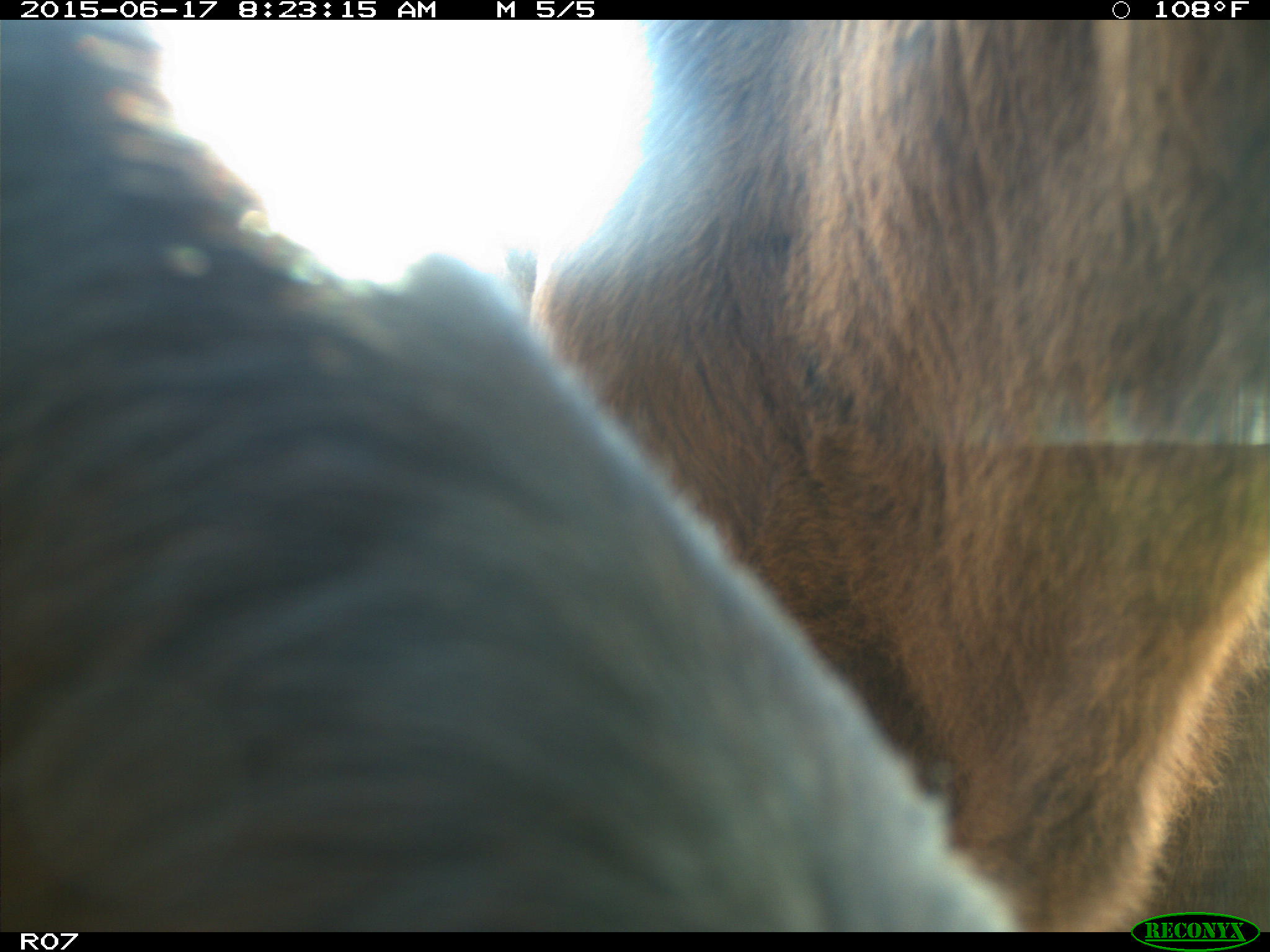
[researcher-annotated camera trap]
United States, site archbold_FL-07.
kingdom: Animalia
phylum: Chordata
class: Mammalia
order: Artiodactyla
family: Bovidae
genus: Bos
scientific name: Bos taurus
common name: domestic cow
Bos taurus (domestic cow).